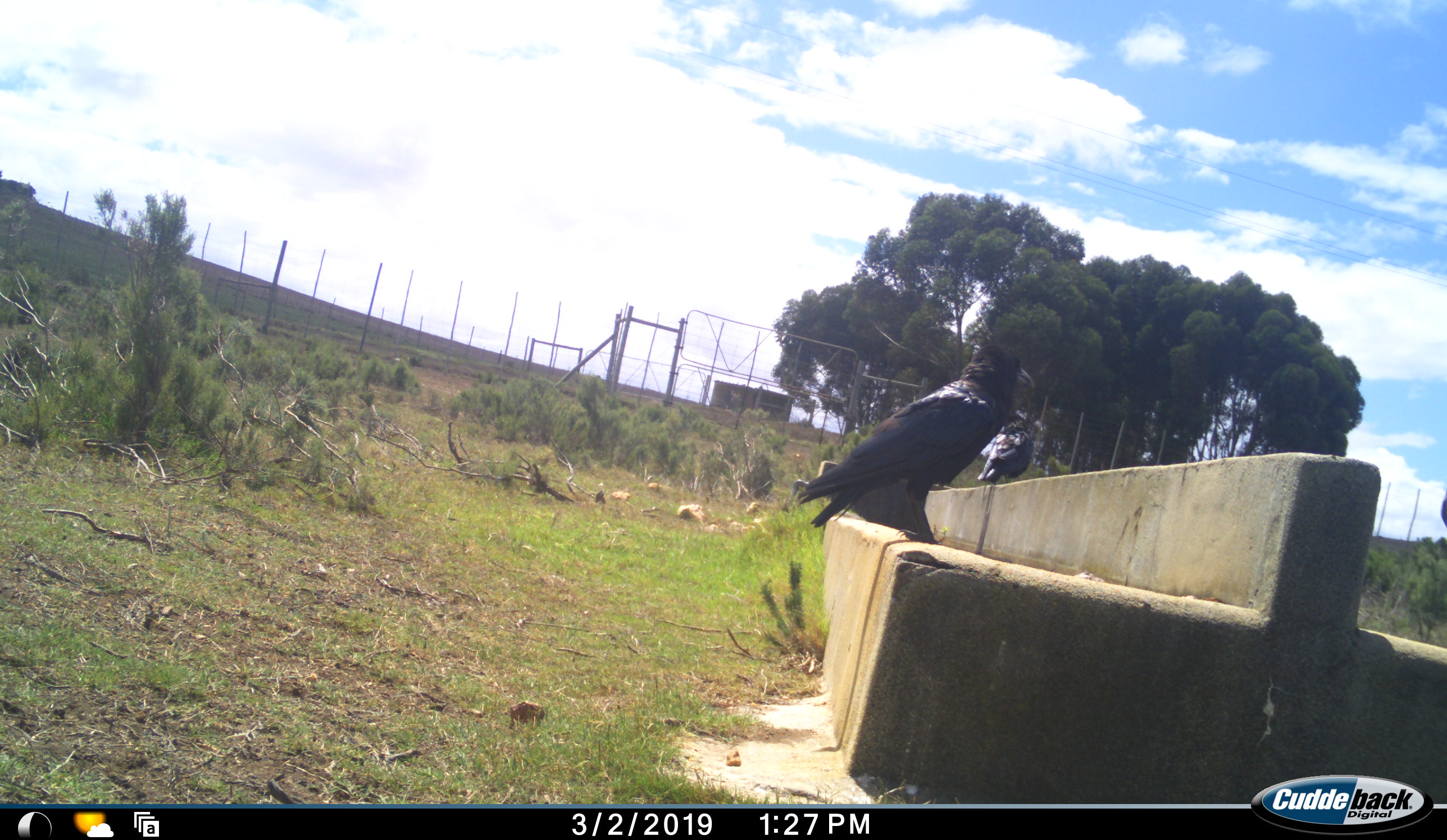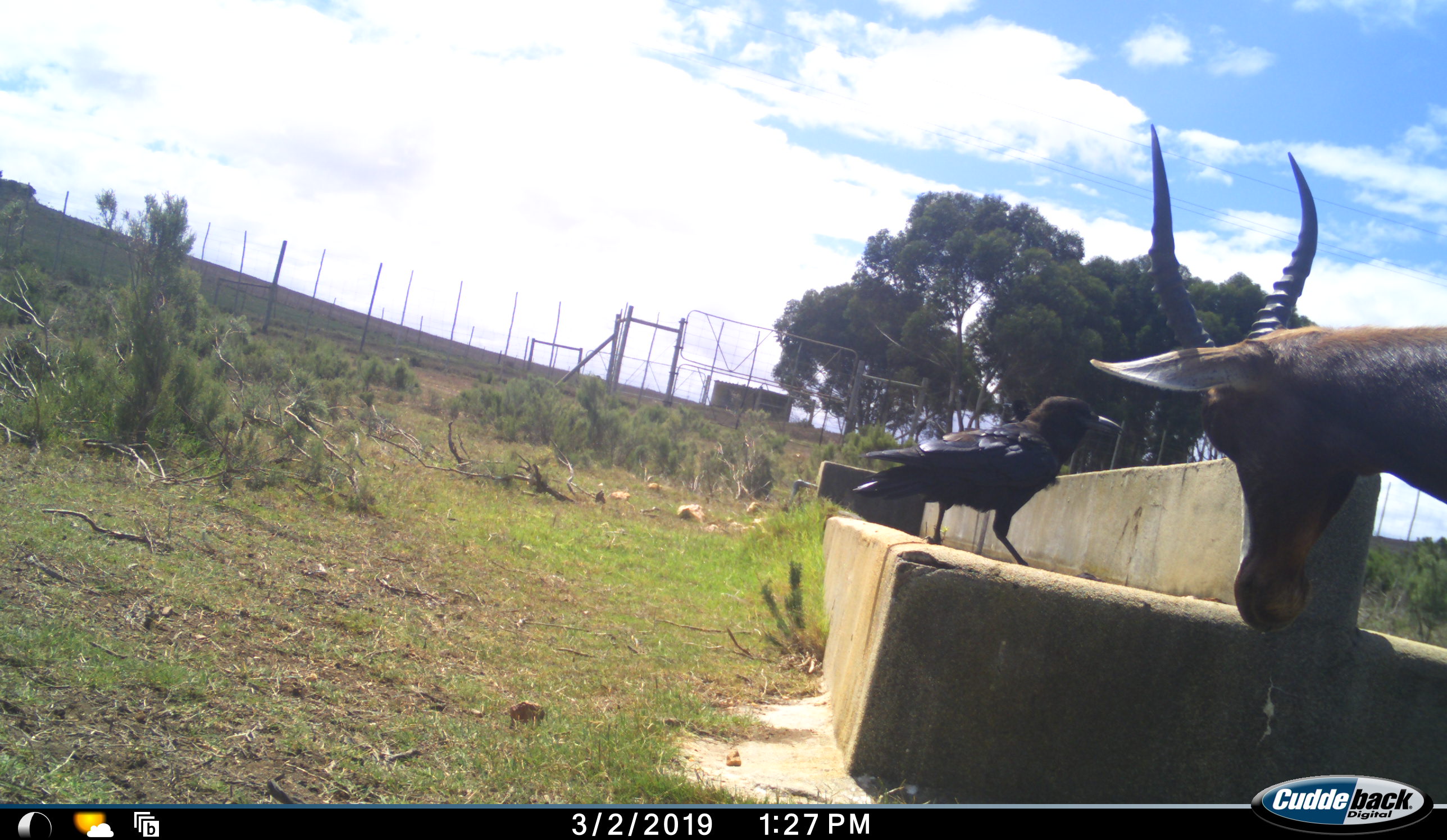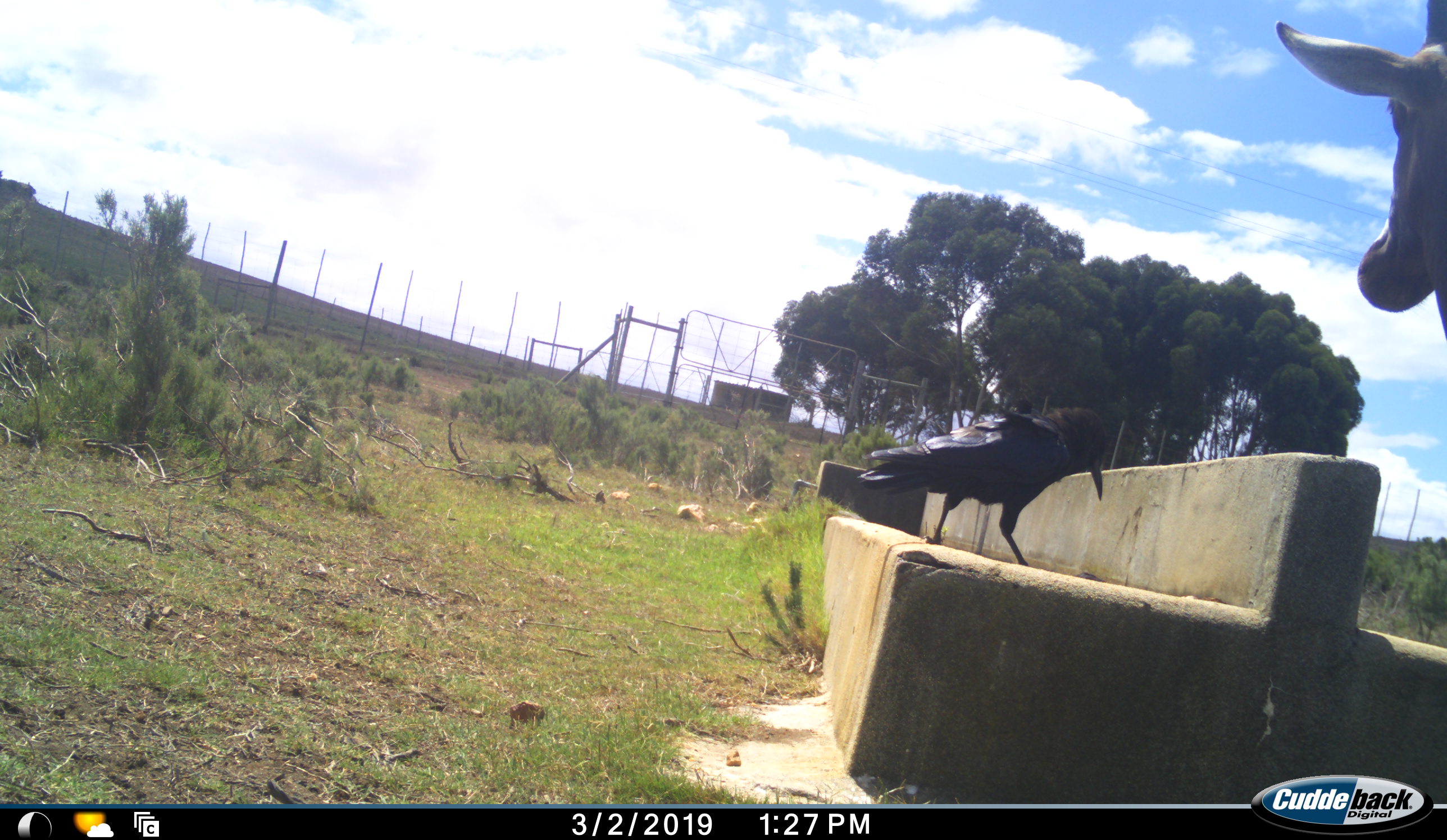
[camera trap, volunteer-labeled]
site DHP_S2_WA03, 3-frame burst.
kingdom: Animalia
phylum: Chordata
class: Mammalia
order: Artiodactyla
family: Bovidae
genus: Damaliscus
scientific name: Damaliscus pygargus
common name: bontebok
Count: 1.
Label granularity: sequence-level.